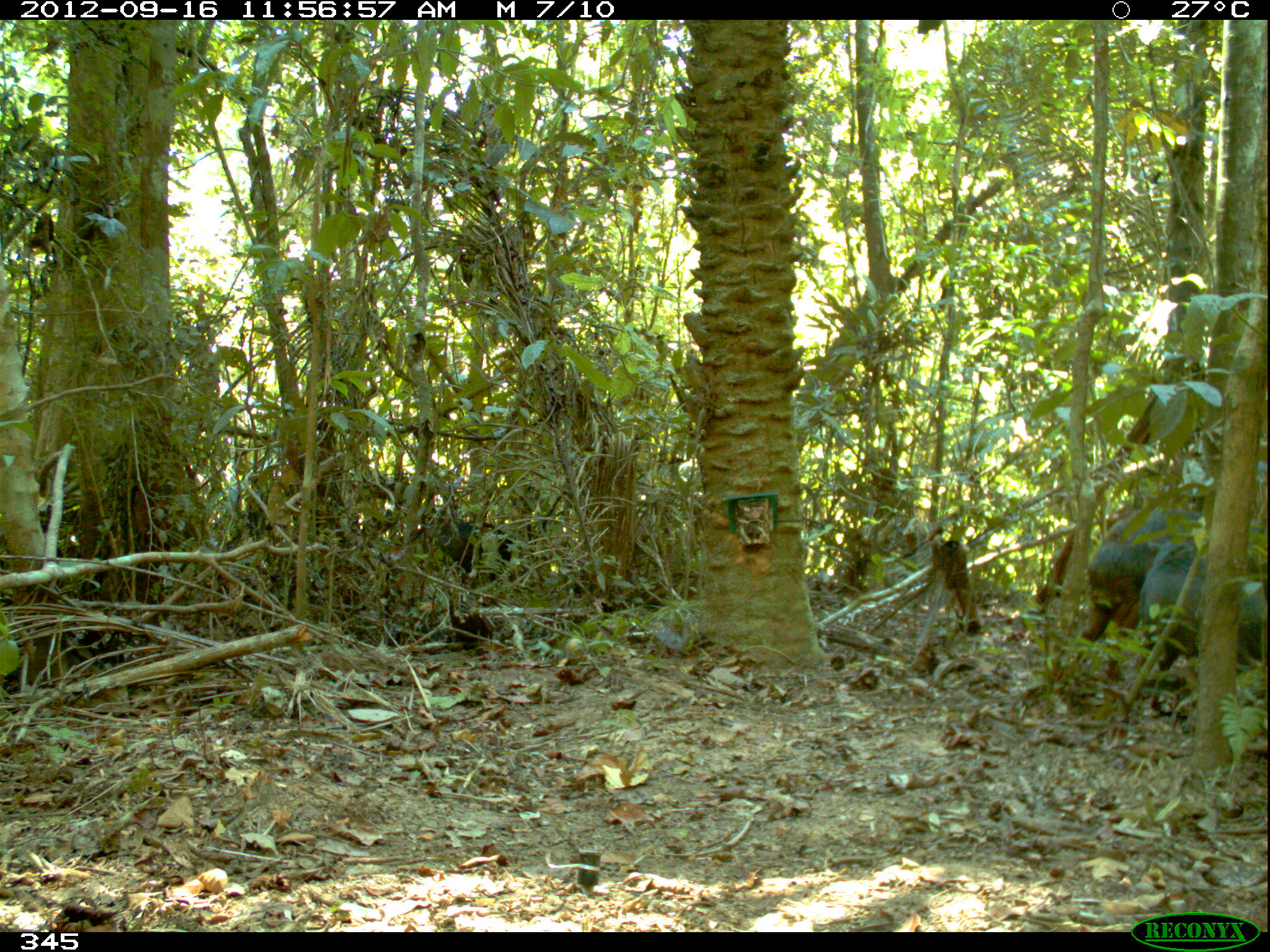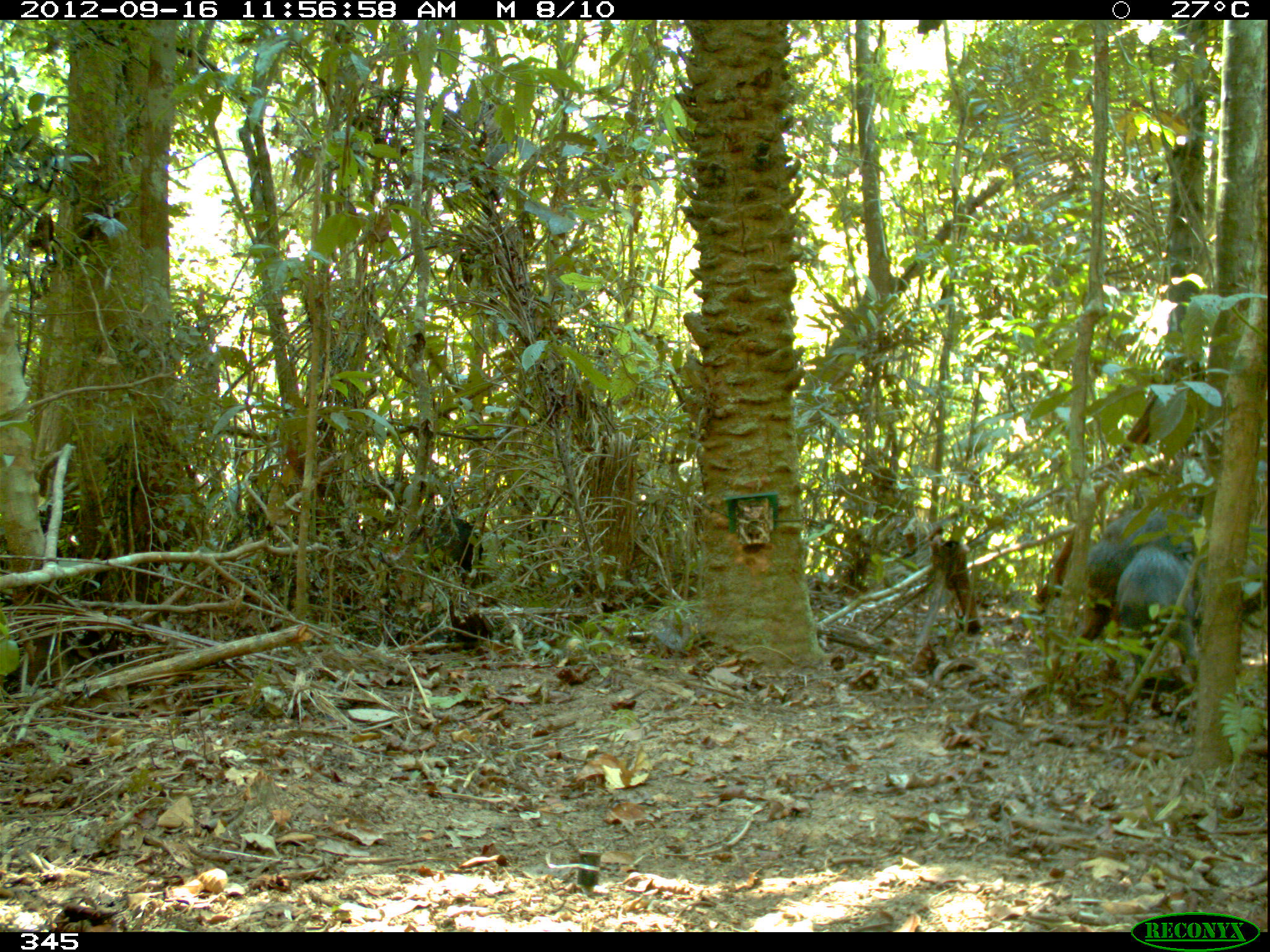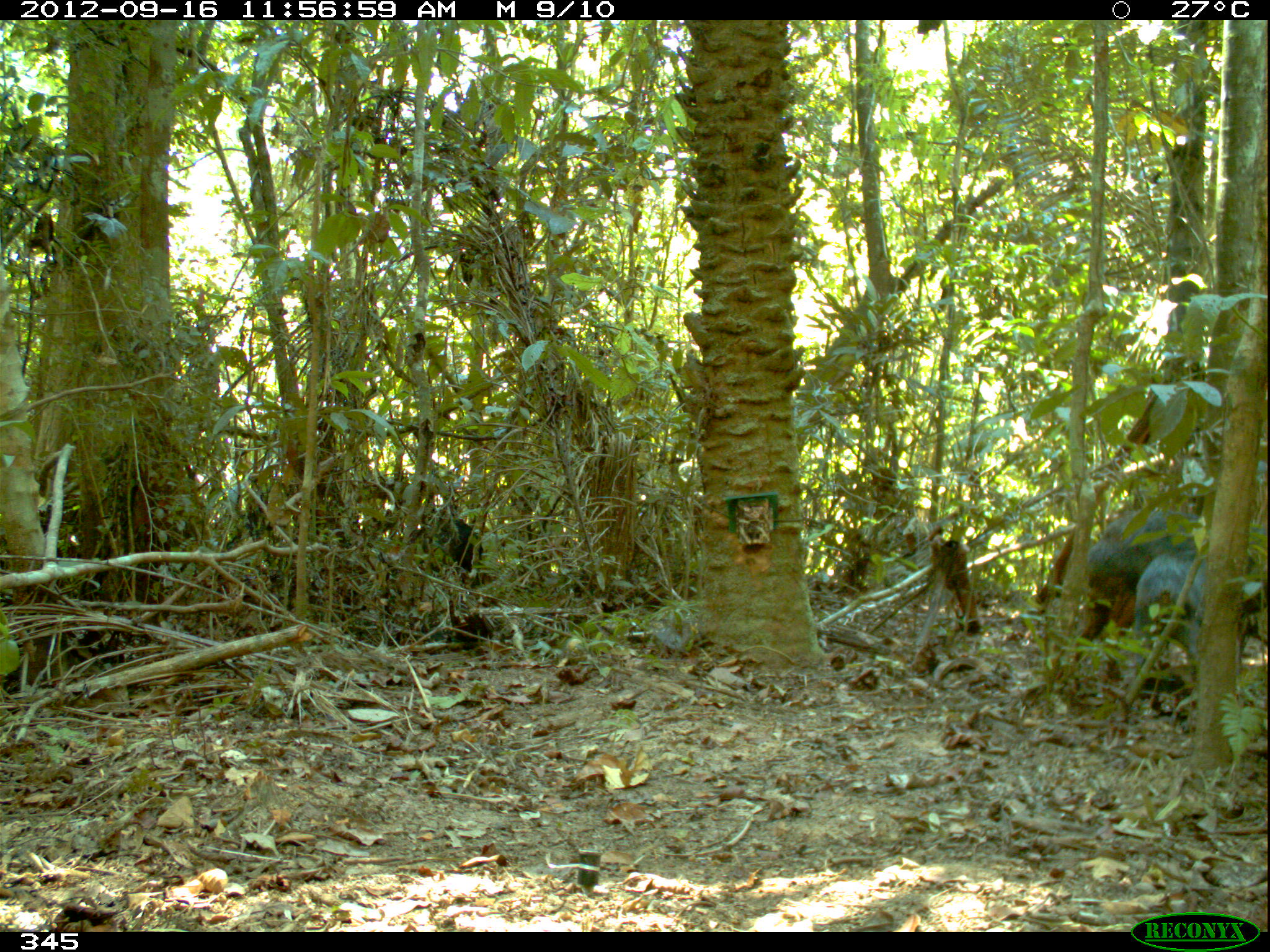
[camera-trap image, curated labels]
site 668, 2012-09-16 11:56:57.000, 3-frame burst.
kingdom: Animalia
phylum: Chordata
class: Mammalia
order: Artiodactyla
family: Tayassuidae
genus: Tayassu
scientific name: Tayassu pecari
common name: white-lipped peccary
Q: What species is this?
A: Tayassu pecari (white-lipped peccary).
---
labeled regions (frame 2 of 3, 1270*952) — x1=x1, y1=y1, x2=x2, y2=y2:
tayassu pecari: x1=1053, y1=509, x2=1266, y2=685; x1=1110, y1=545, x2=1200, y2=712; x1=401, y1=505, x2=496, y2=648